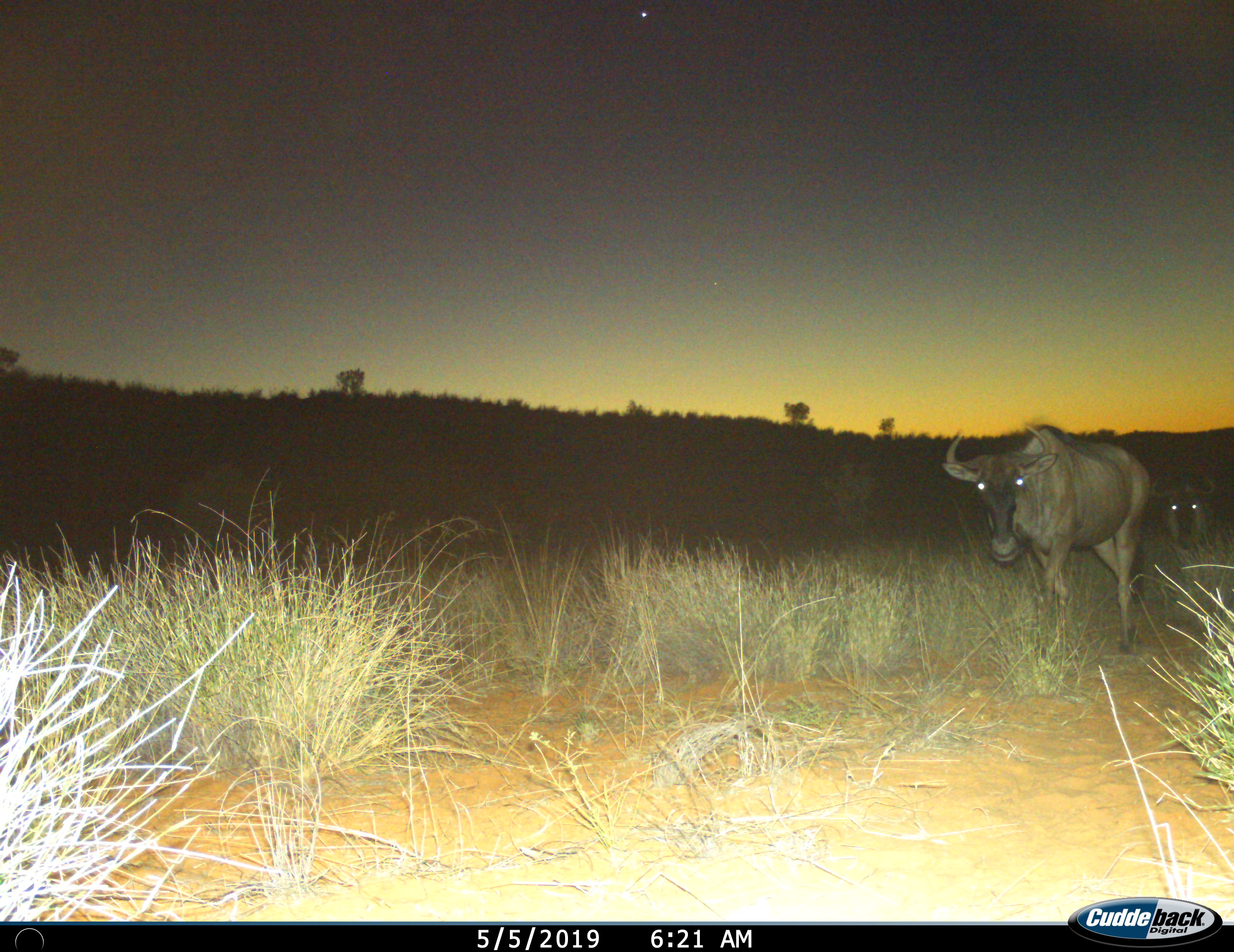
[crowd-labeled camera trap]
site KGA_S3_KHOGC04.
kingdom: Animalia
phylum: Chordata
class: Mammalia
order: Artiodactyla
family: Bovidae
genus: Connochaetes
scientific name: Connochaetes taurinus taurinus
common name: blue wildebeest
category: wildebeestblue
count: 2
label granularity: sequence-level